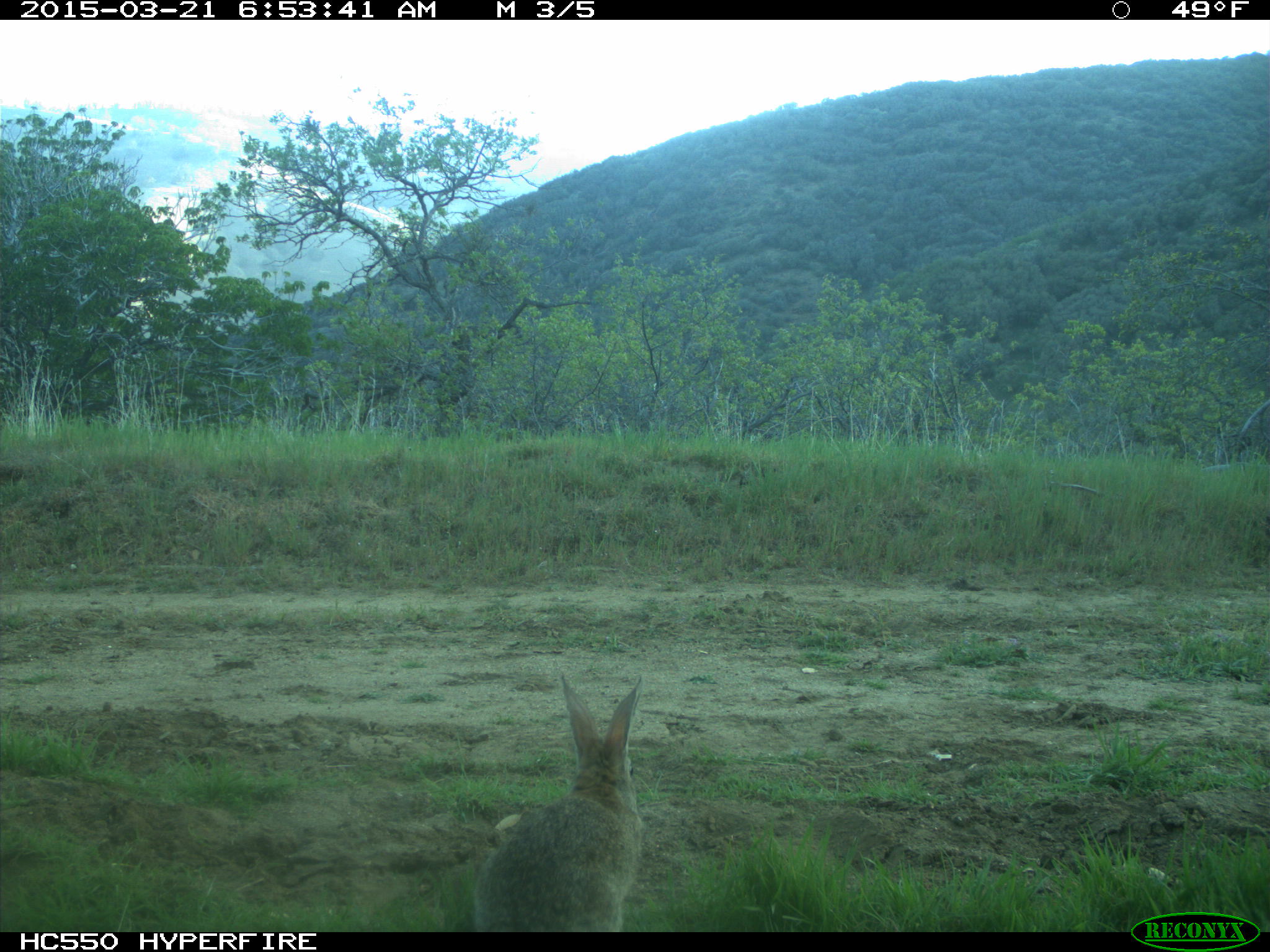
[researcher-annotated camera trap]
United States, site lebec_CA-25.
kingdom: Animalia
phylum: Chordata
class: Mammalia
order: Lagomorpha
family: Leporidae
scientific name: Leporidae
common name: rabbits and hares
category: unidentified rabbit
Unidentified rabbit (rabbits and hares) (Leporidae).